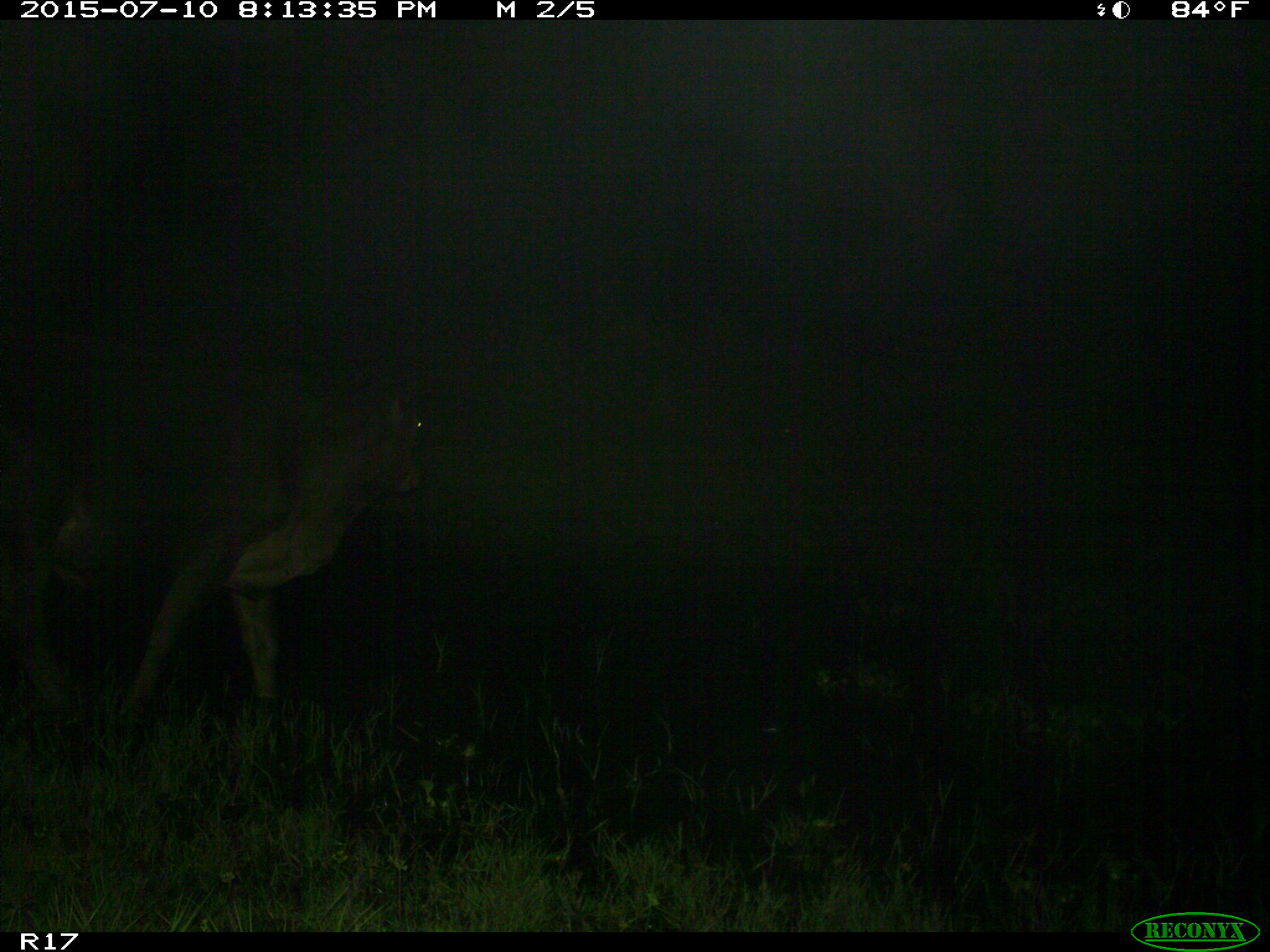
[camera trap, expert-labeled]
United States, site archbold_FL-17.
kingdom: Animalia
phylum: Chordata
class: Mammalia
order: Artiodactyla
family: Bovidae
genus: Bos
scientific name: Bos taurus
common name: domestic cow